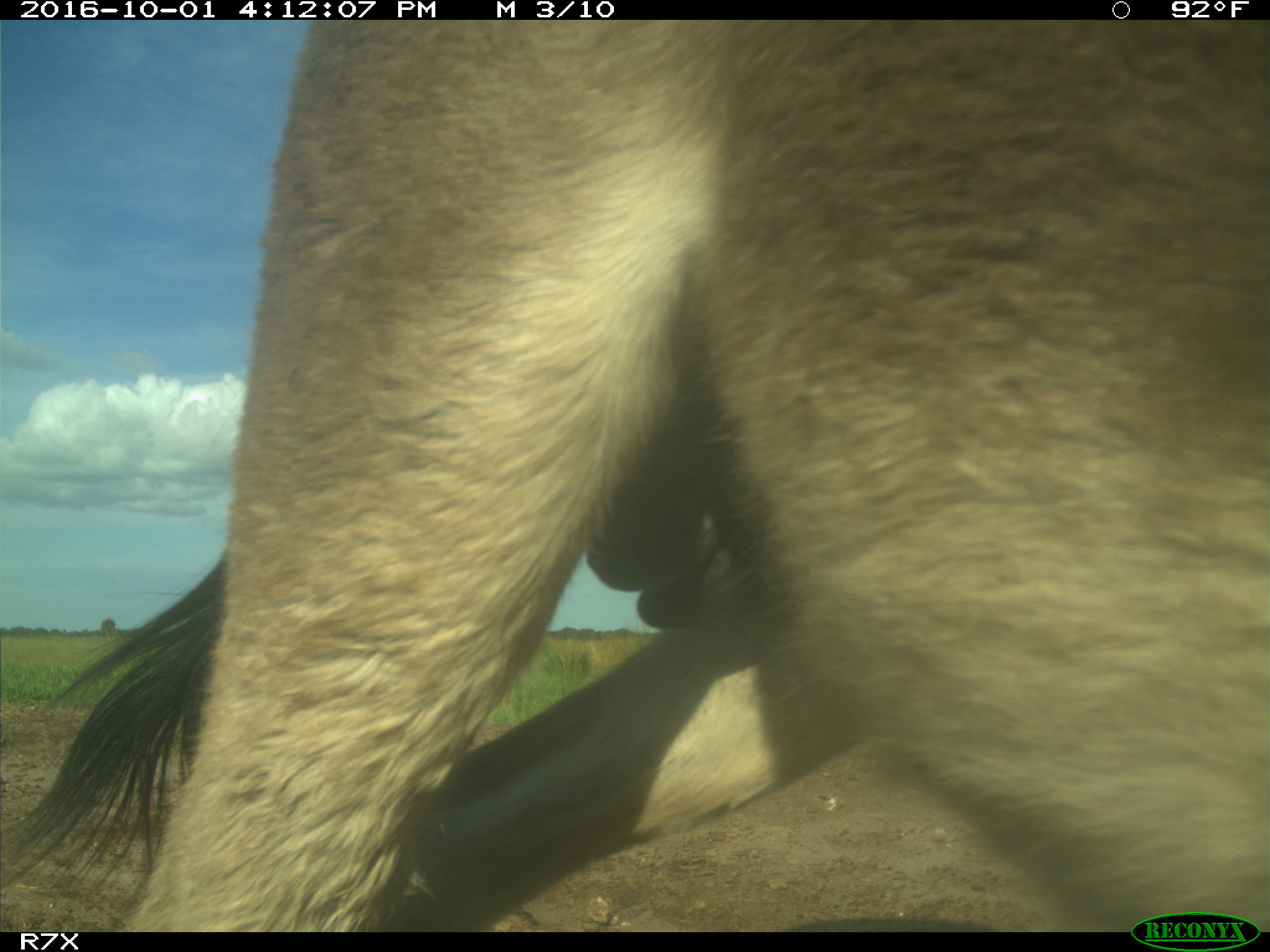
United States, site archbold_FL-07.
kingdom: Animalia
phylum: Chordata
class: Mammalia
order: Perissodactyla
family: Equidae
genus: Equus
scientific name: Equus africanus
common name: african wild ass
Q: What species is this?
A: Equus africanus (african wild ass).